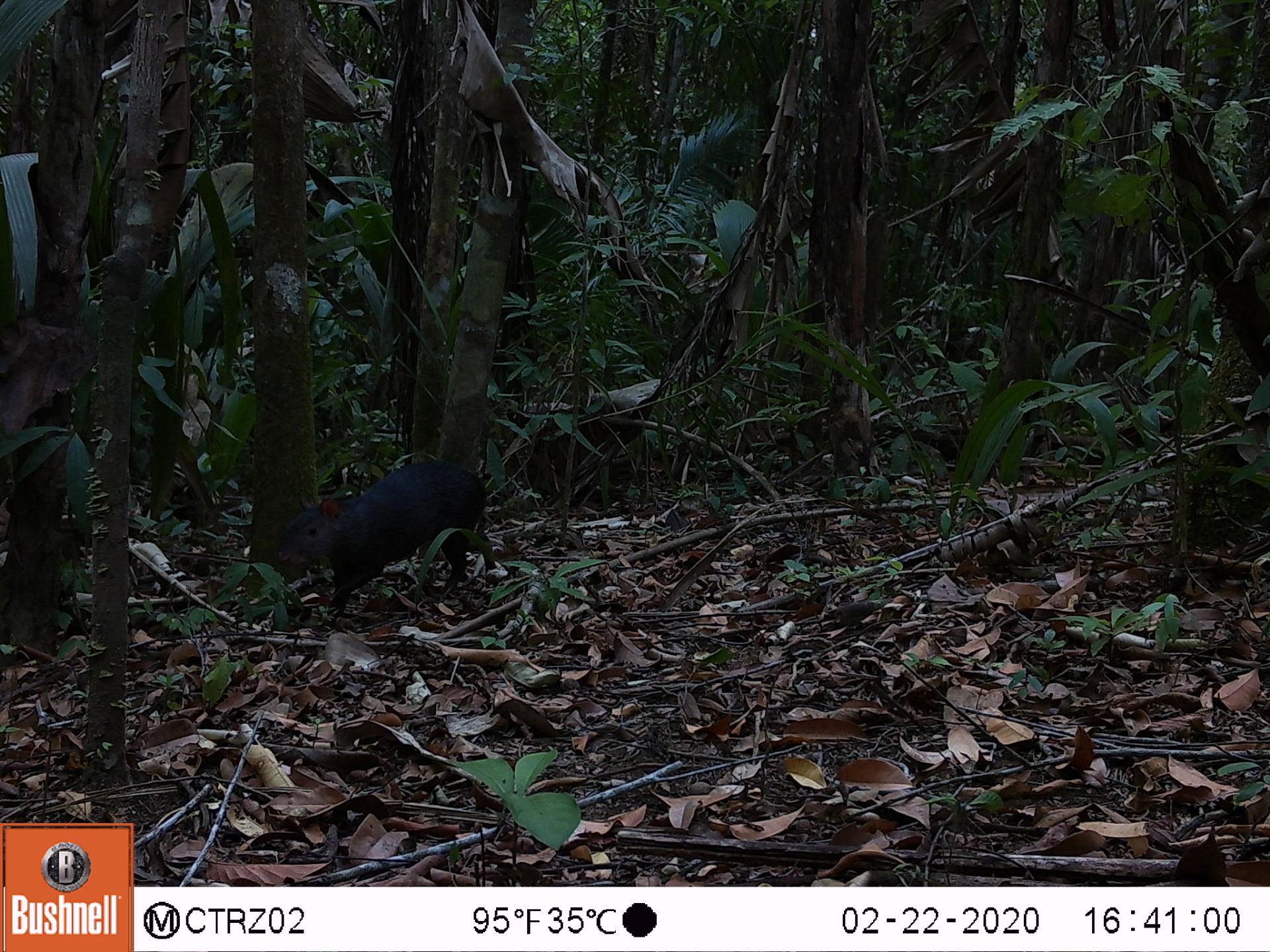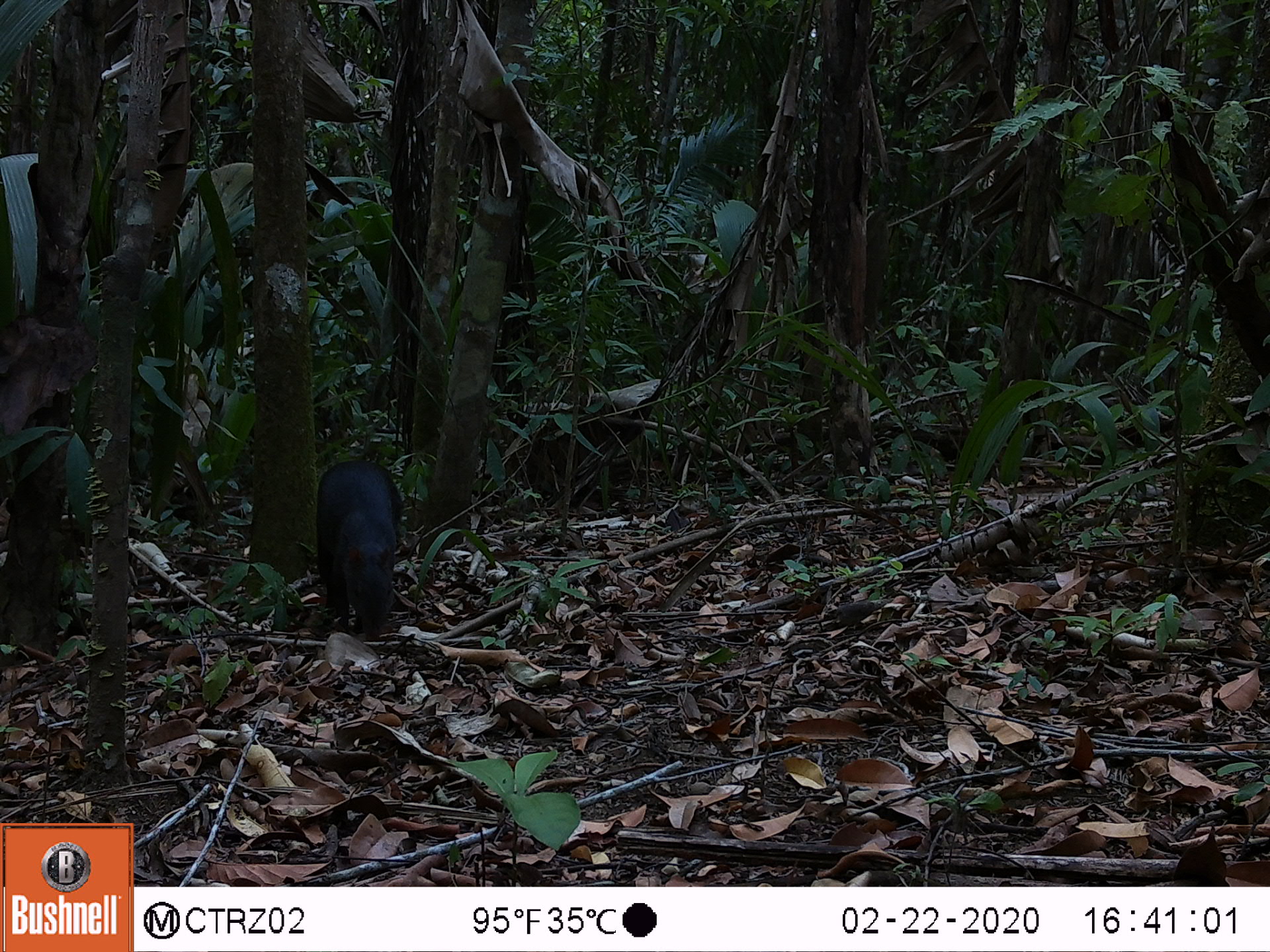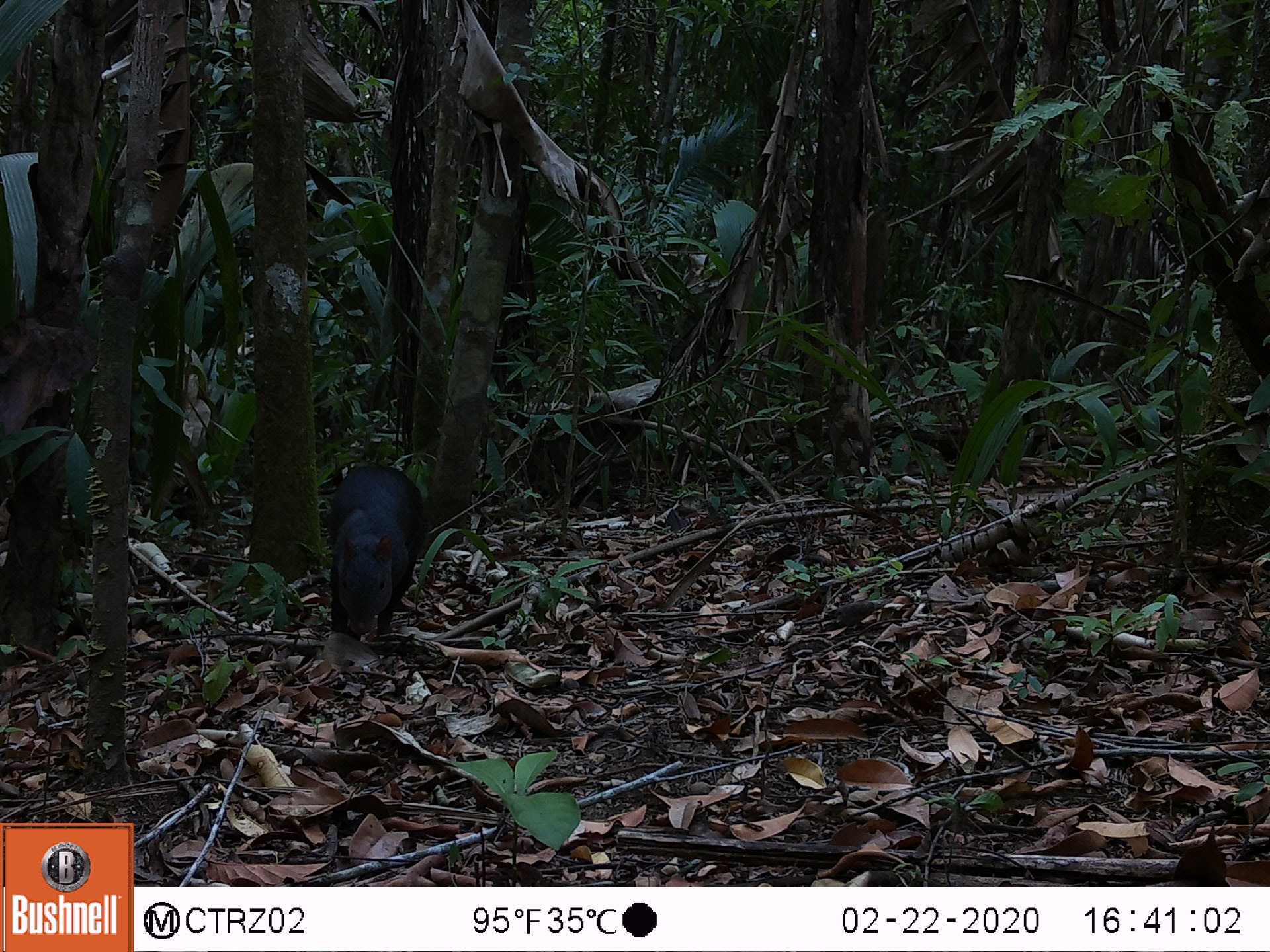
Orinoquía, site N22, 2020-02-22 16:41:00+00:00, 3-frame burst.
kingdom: Animalia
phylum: Chordata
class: Mammalia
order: Rodentia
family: Dasyproctidae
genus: Dasyprocta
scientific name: Dasyprocta fuliginosa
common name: black agouti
Black agouti (Dasyprocta fuliginosa).